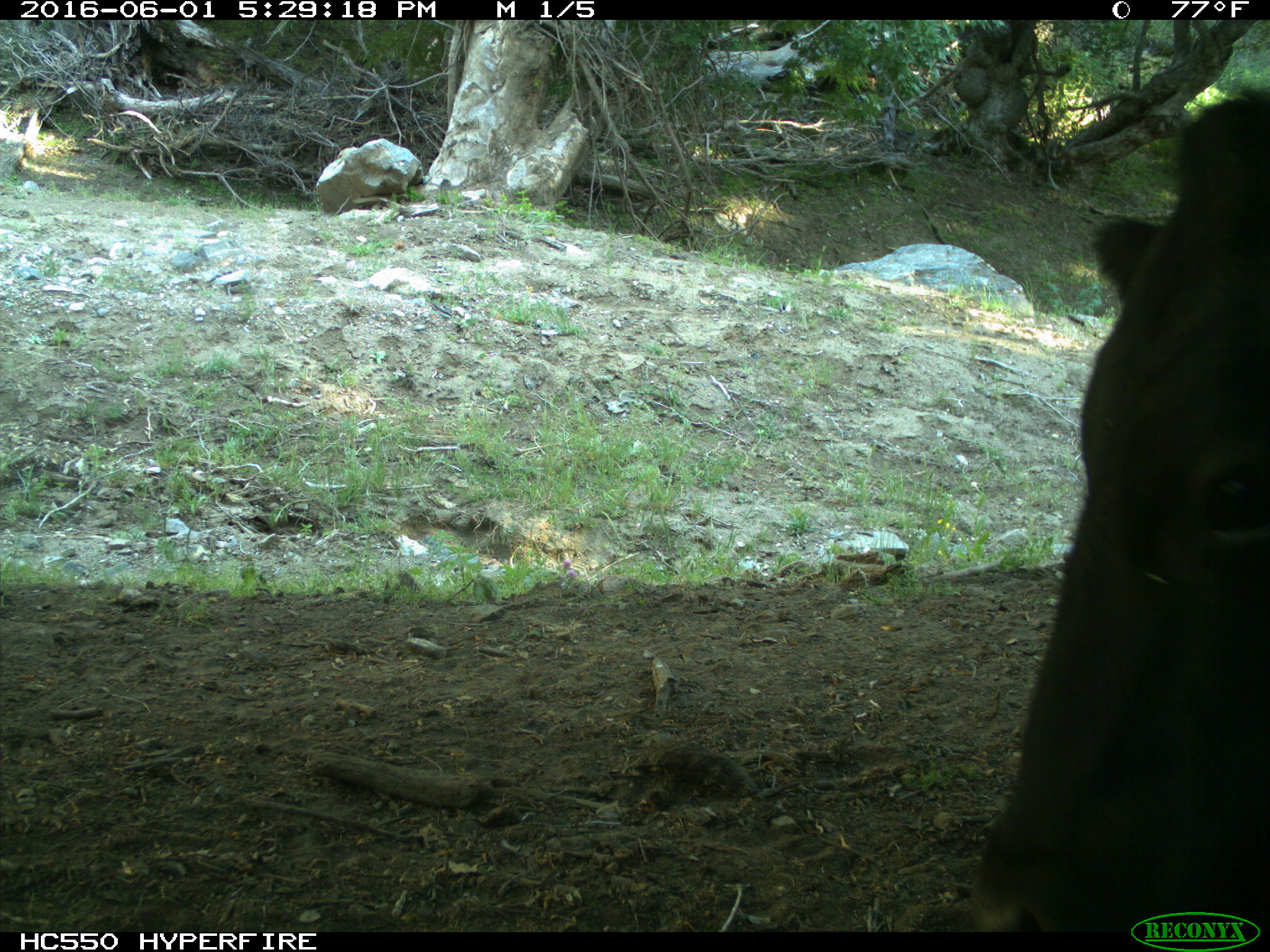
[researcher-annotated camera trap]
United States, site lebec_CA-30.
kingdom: Animalia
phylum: Chordata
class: Mammalia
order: Artiodactyla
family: Bovidae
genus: Bos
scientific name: Bos taurus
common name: domestic cow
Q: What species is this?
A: Bos taurus (domestic cow).